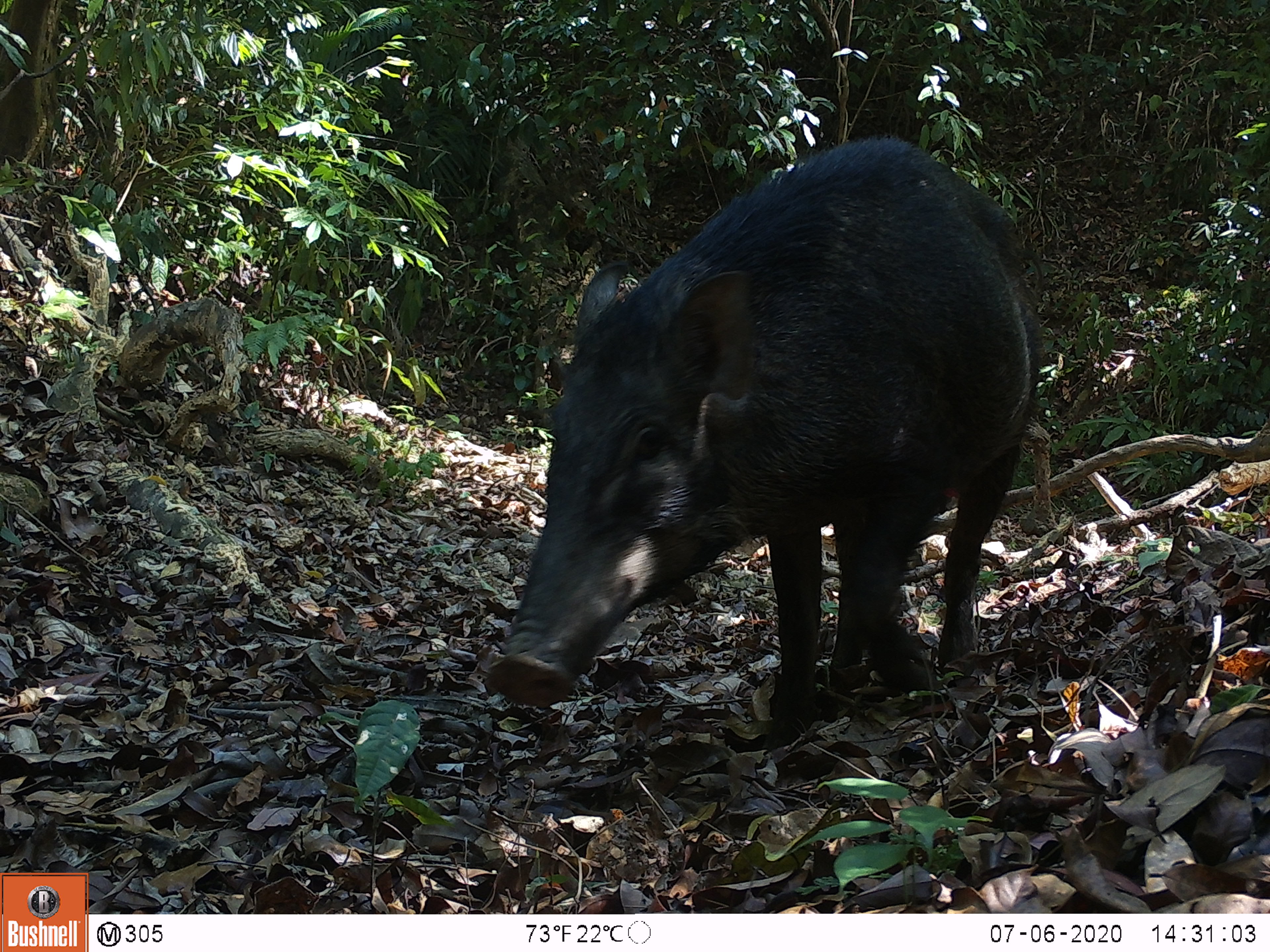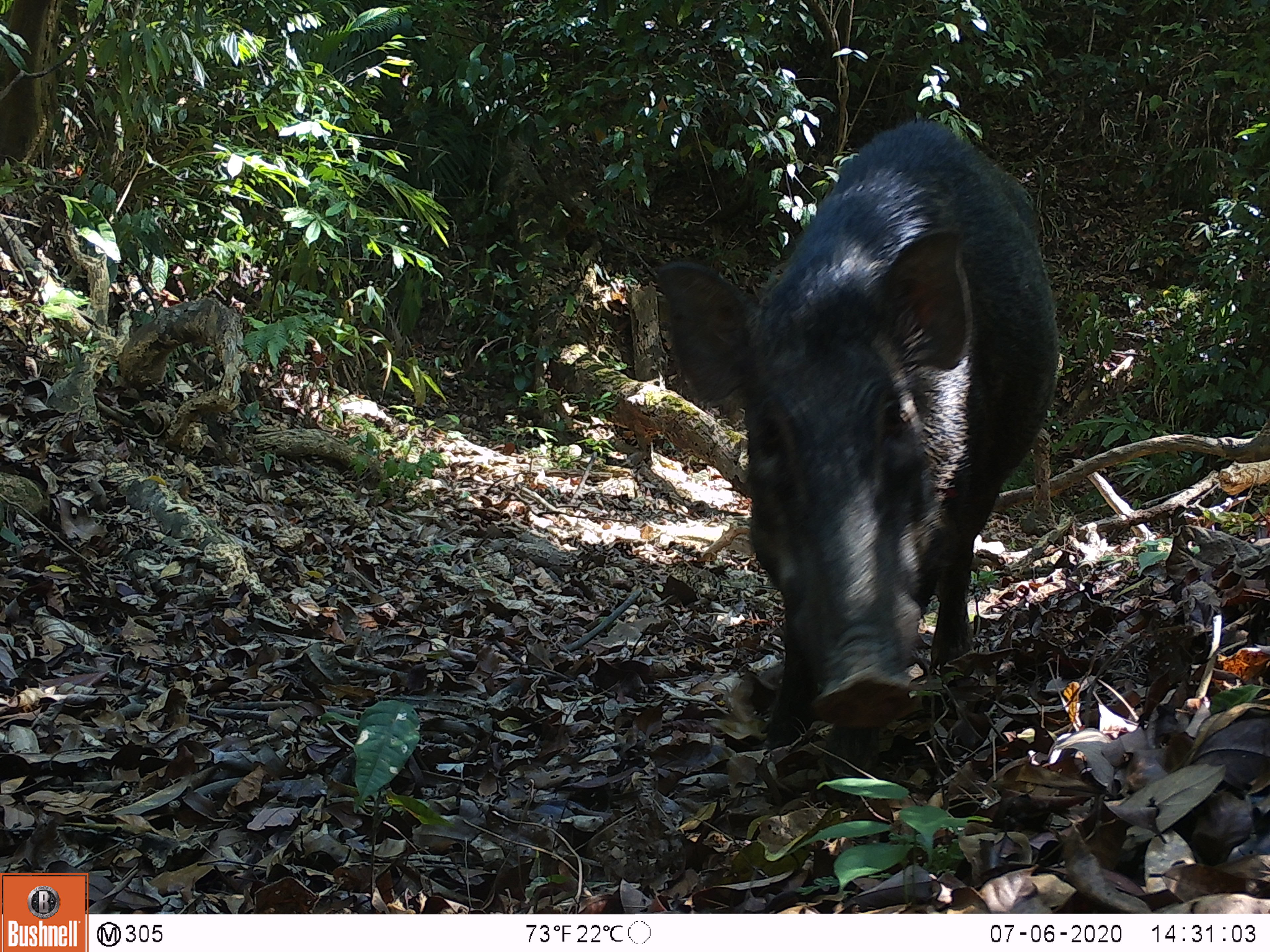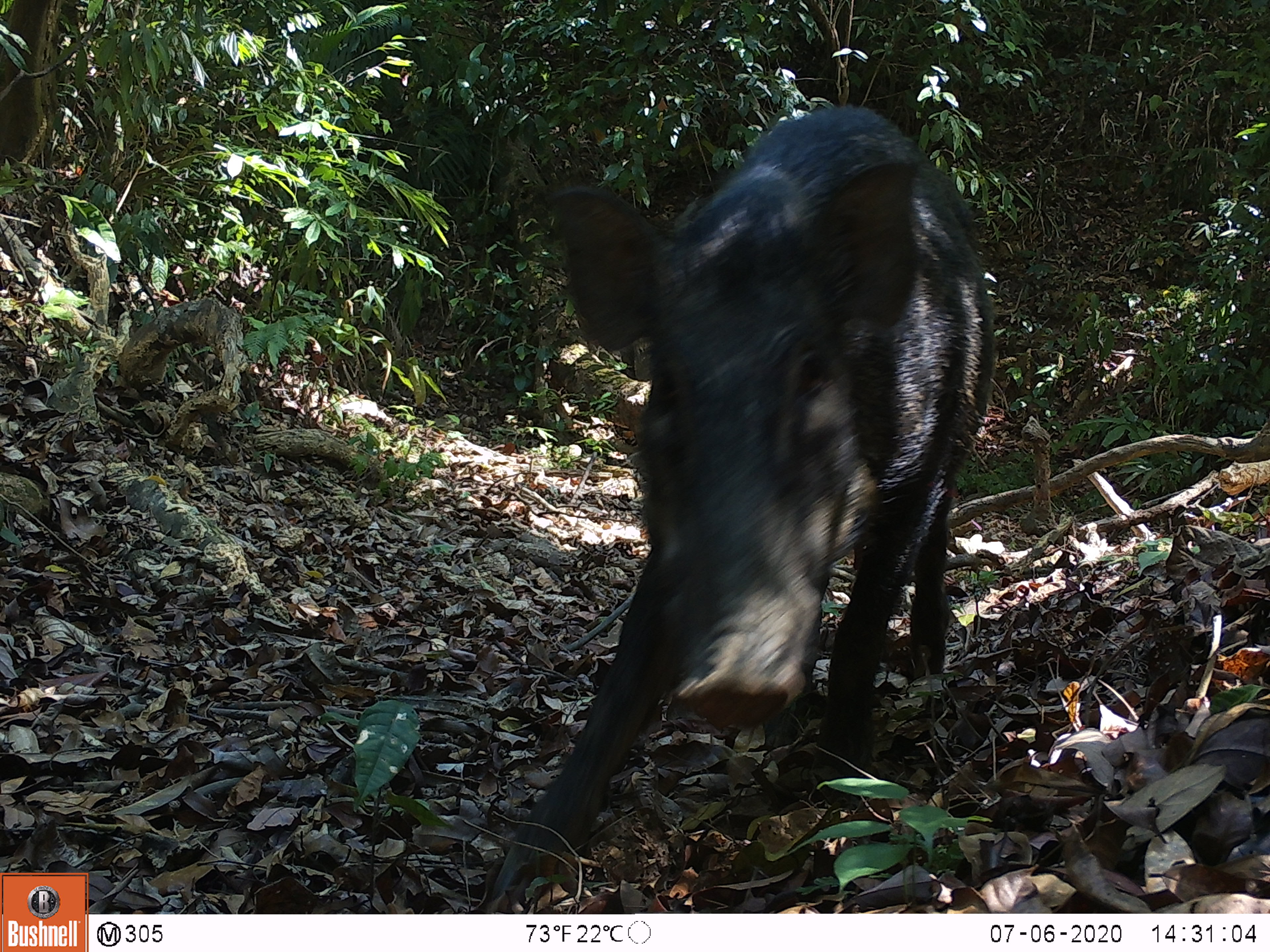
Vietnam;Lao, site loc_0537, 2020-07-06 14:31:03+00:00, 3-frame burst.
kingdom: Animalia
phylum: Chordata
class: Mammalia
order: Artiodactyla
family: Suidae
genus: Sus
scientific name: Sus scrofa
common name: eurasian wild pig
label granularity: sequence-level